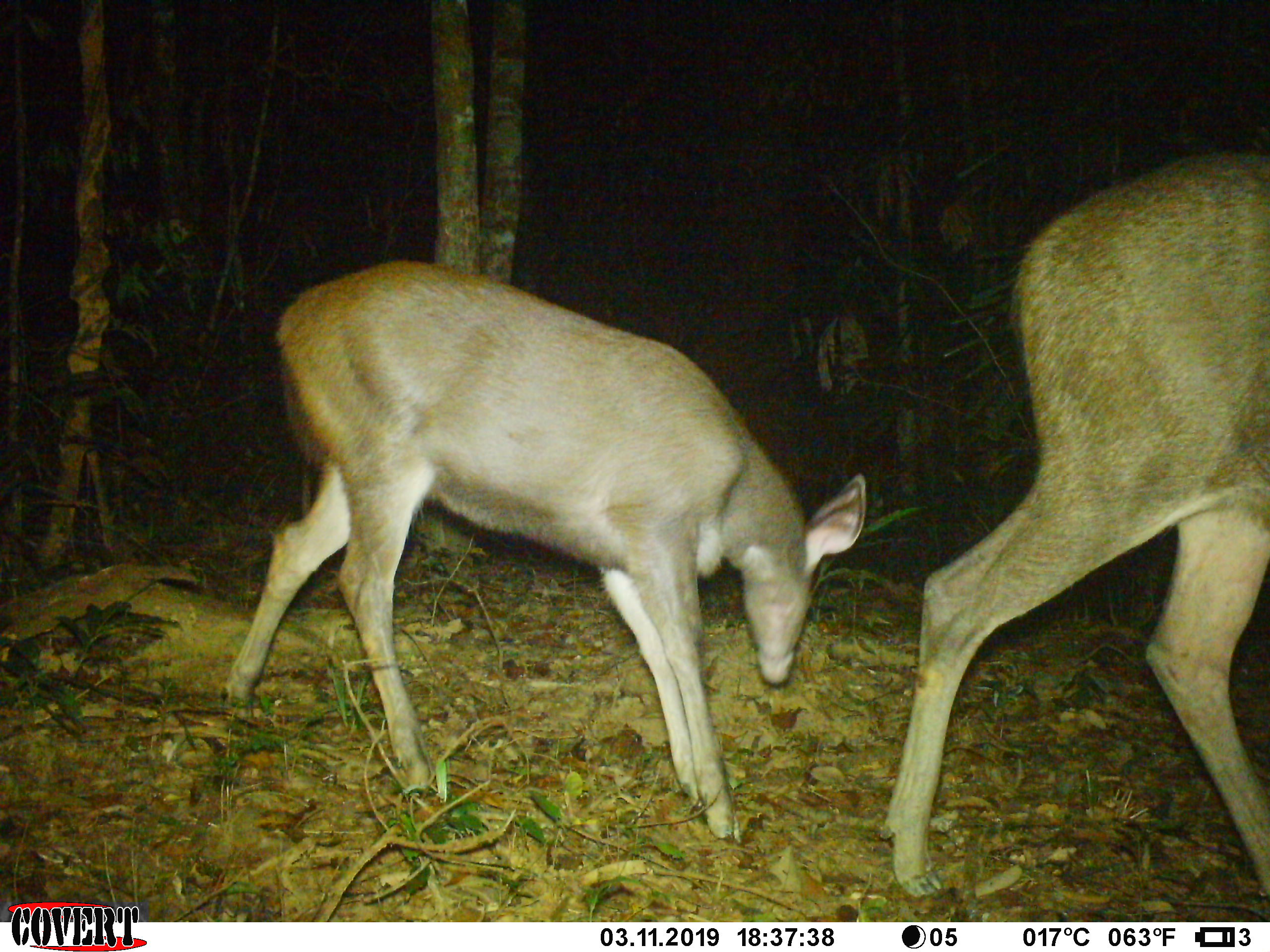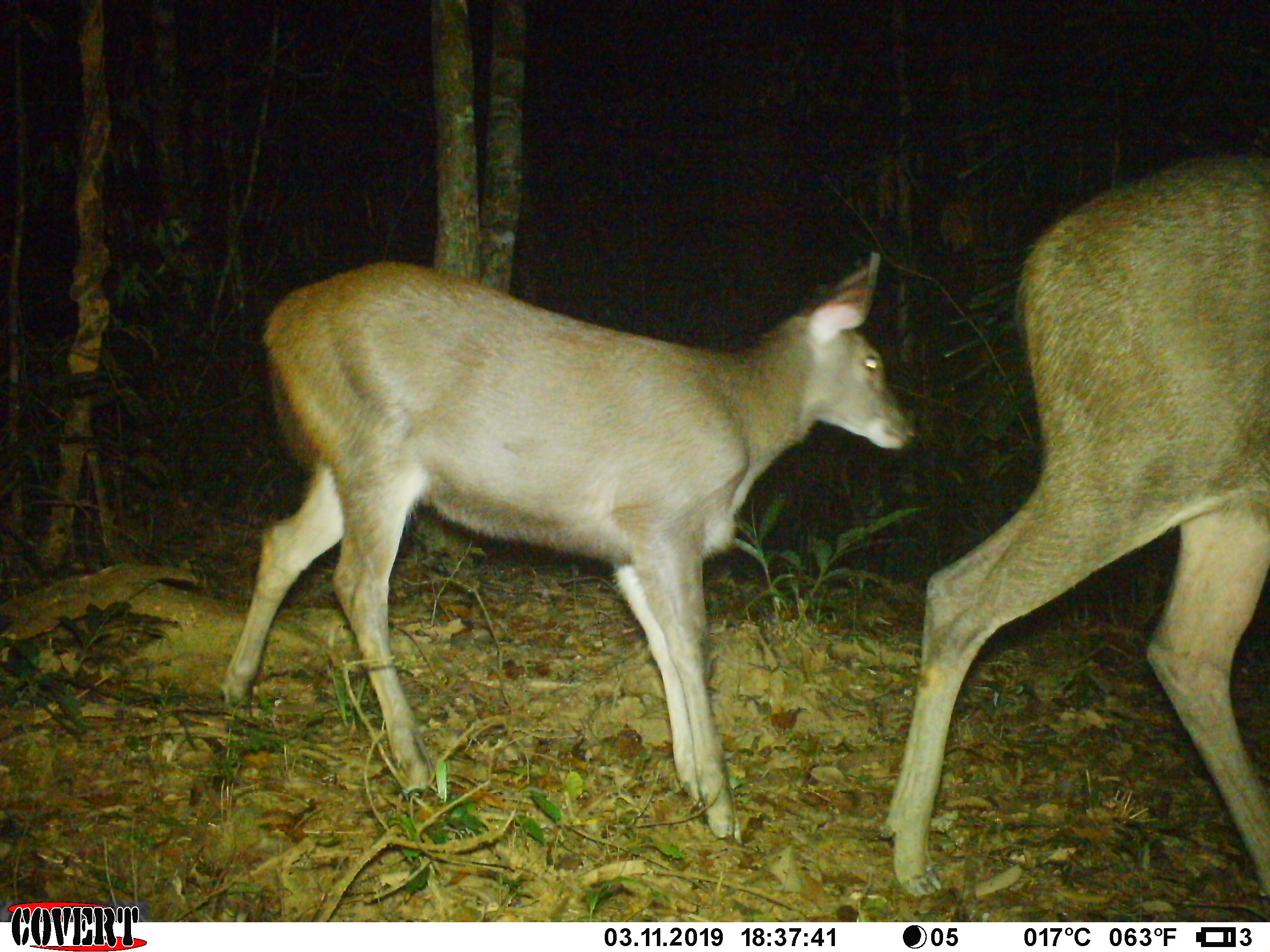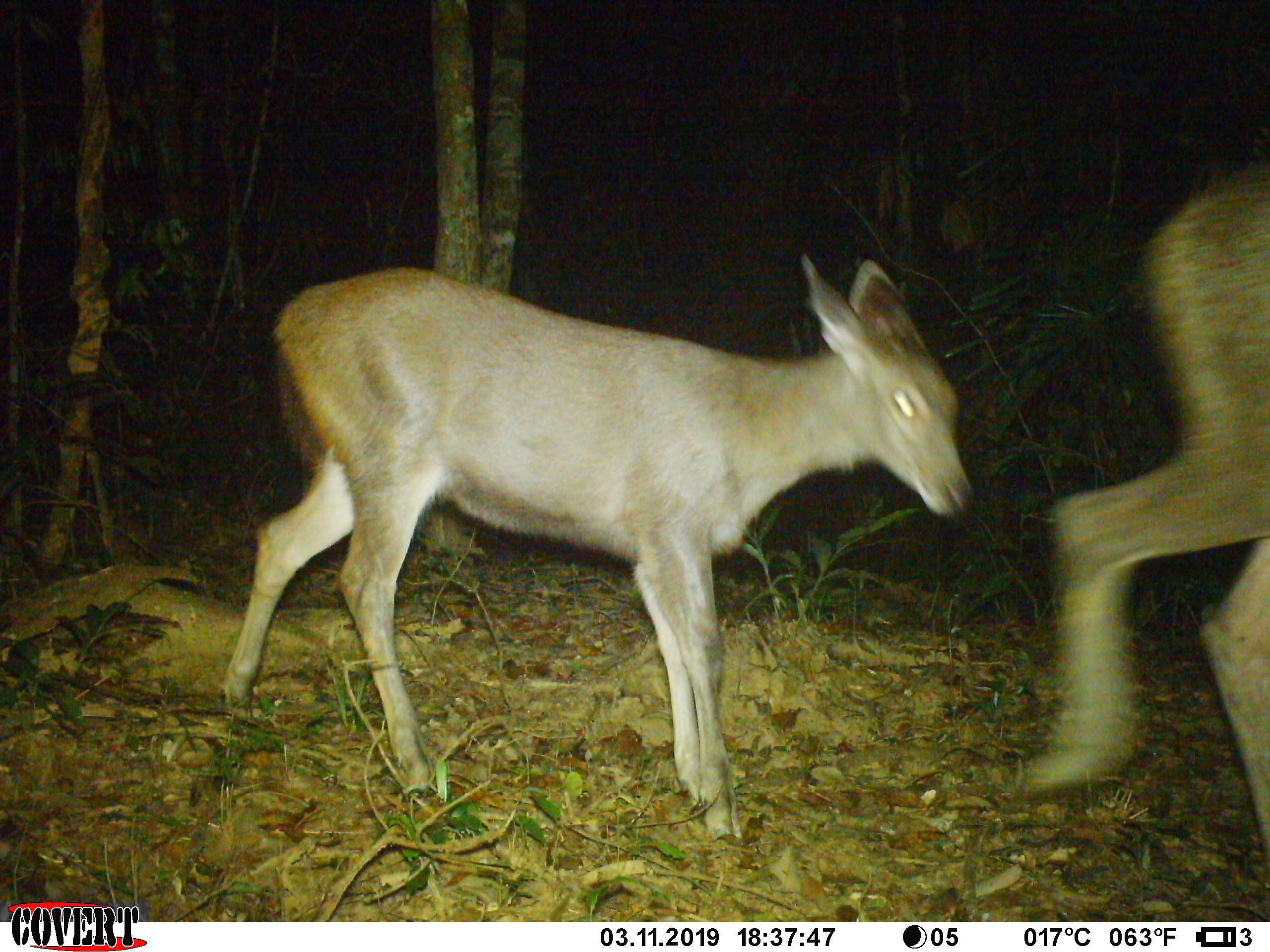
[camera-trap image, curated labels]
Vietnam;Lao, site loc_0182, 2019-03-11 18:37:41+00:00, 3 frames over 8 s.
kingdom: Animalia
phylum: Chordata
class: Mammalia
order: Artiodactyla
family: Cervidae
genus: Rusa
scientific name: Rusa unicolor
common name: sambar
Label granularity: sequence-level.